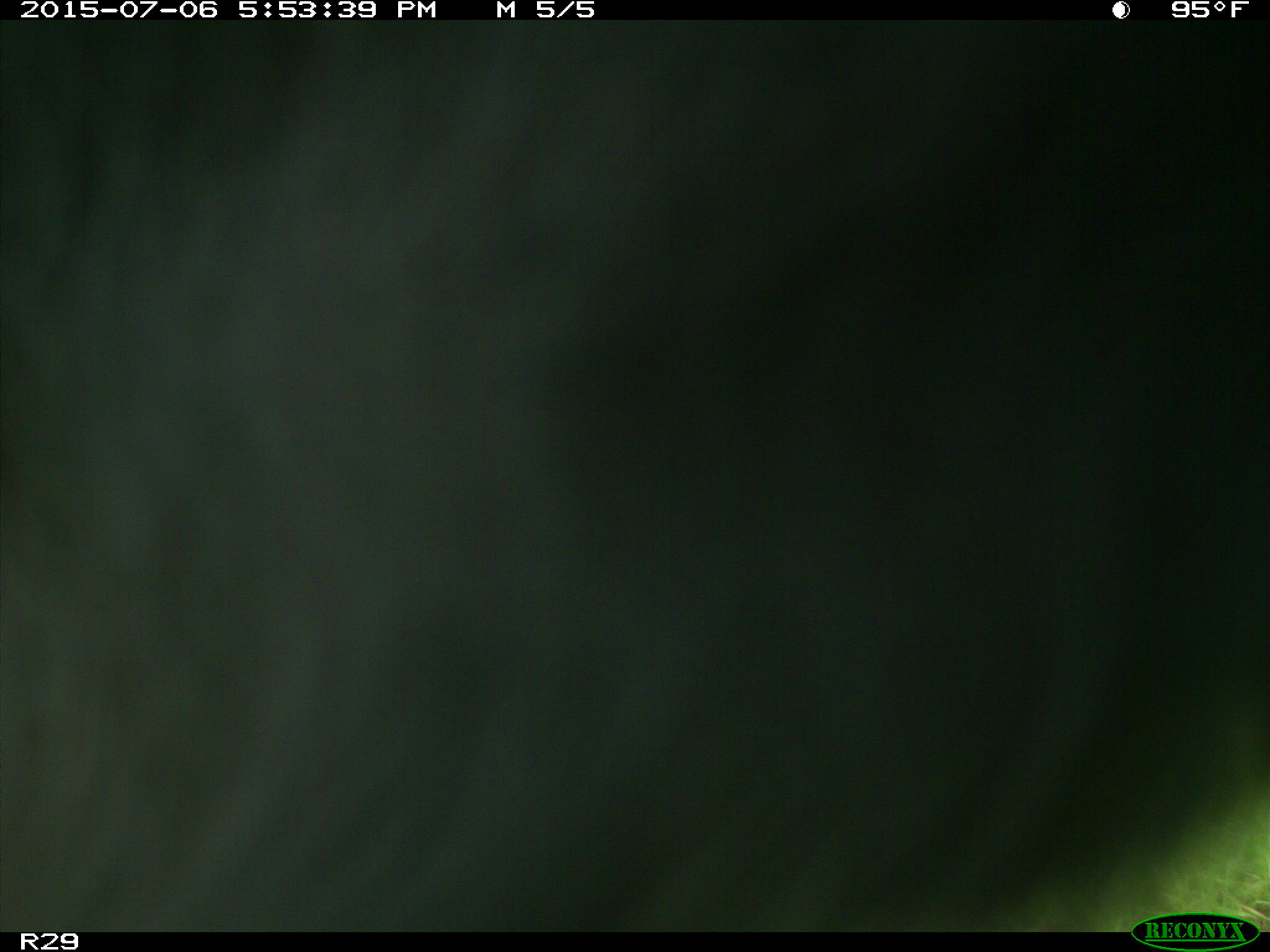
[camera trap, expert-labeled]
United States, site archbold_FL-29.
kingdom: Animalia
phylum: Chordata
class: Mammalia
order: Artiodactyla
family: Bovidae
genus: Bos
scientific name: Bos taurus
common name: domestic cow